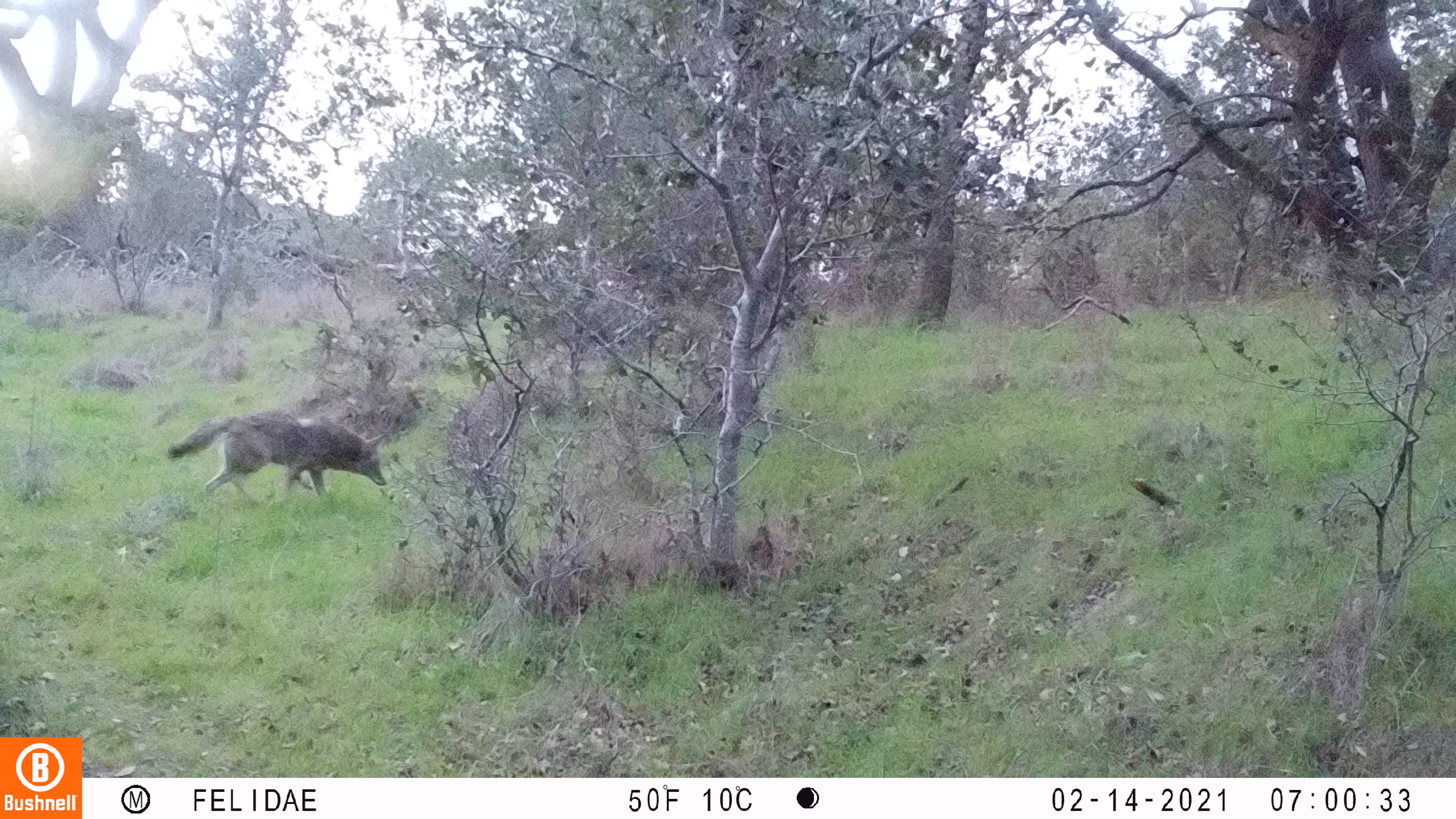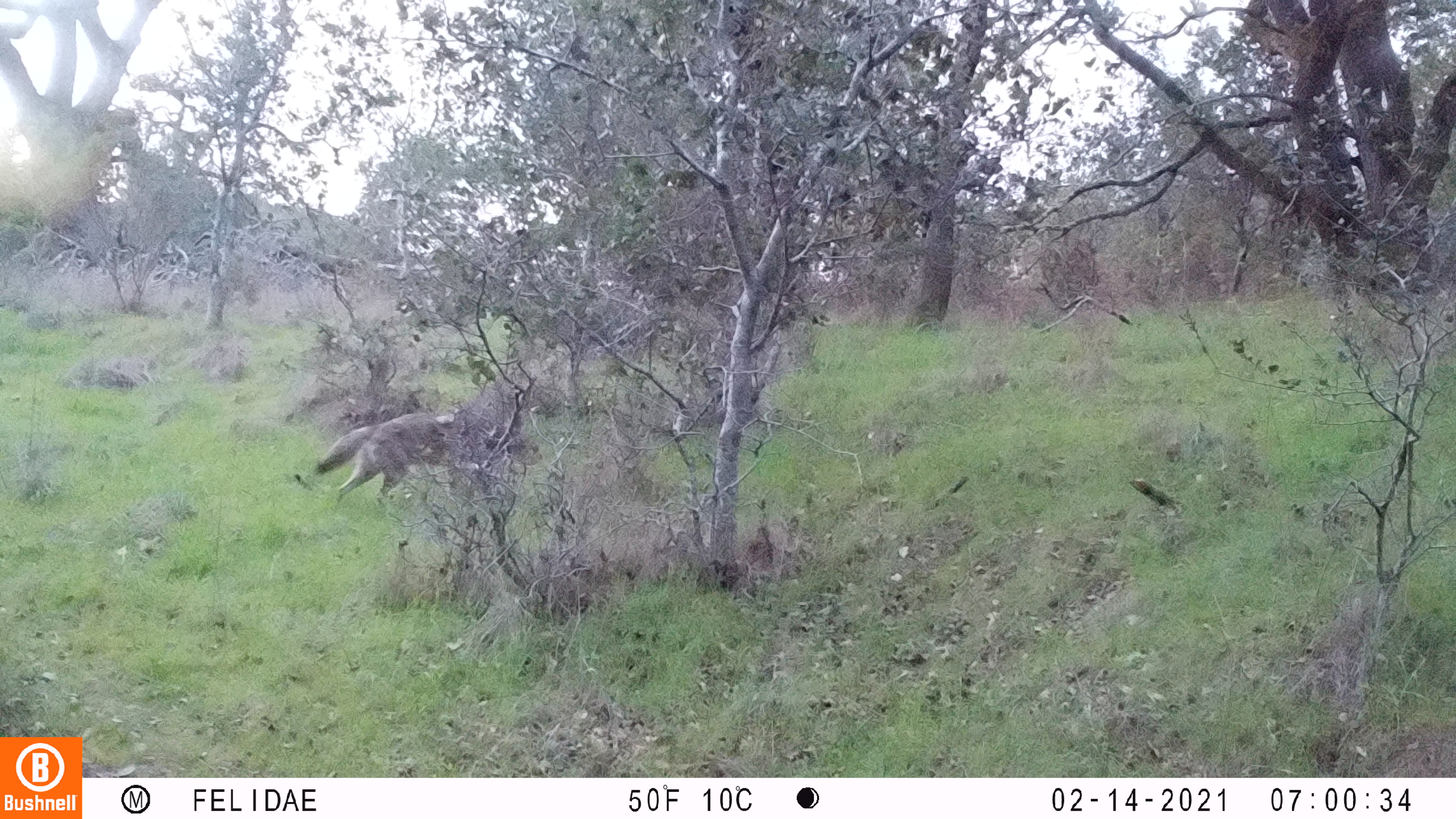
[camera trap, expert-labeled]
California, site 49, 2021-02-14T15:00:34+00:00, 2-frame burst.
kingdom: Animalia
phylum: Chordata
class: Mammalia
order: Carnivora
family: Canidae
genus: Canis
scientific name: Canis latrans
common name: coyote